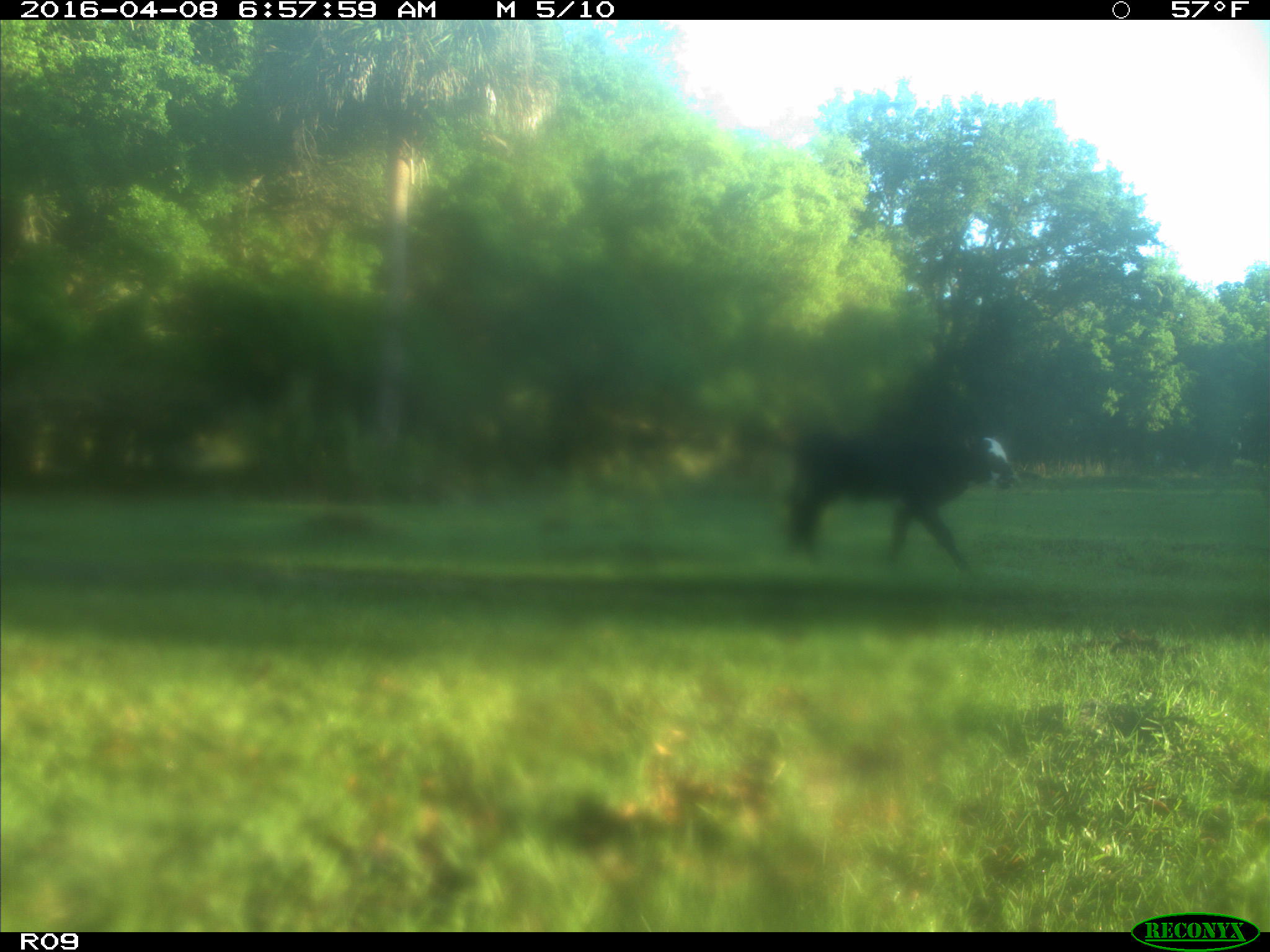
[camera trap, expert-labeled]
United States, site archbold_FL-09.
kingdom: Animalia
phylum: Chordata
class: Mammalia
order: Artiodactyla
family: Bovidae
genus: Bos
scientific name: Bos taurus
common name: domestic cow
Bos taurus (domestic cow).